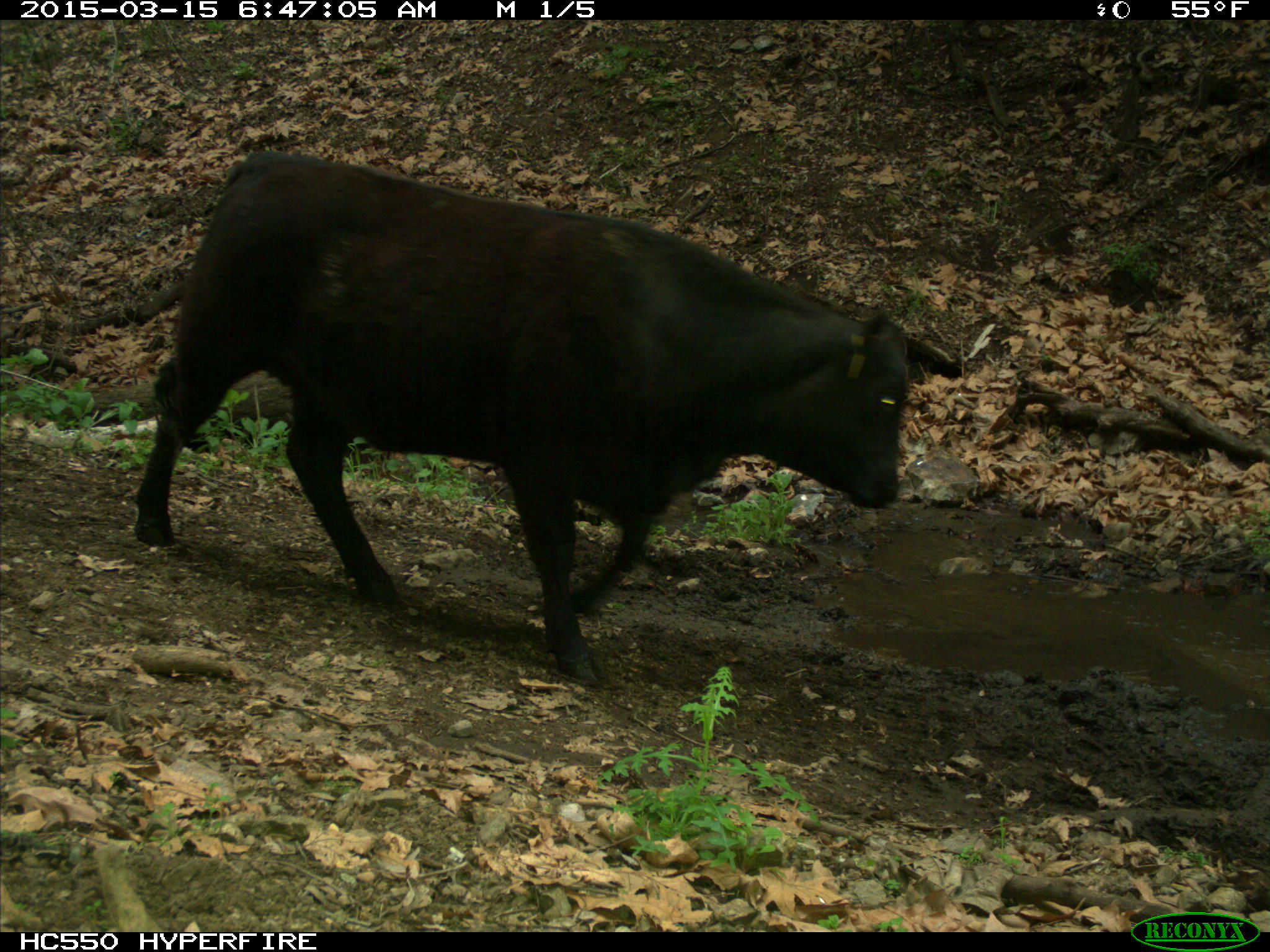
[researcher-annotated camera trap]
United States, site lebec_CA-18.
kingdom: Animalia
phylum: Chordata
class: Mammalia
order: Artiodactyla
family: Bovidae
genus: Bos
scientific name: Bos taurus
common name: domestic cow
Bos taurus (domestic cow).